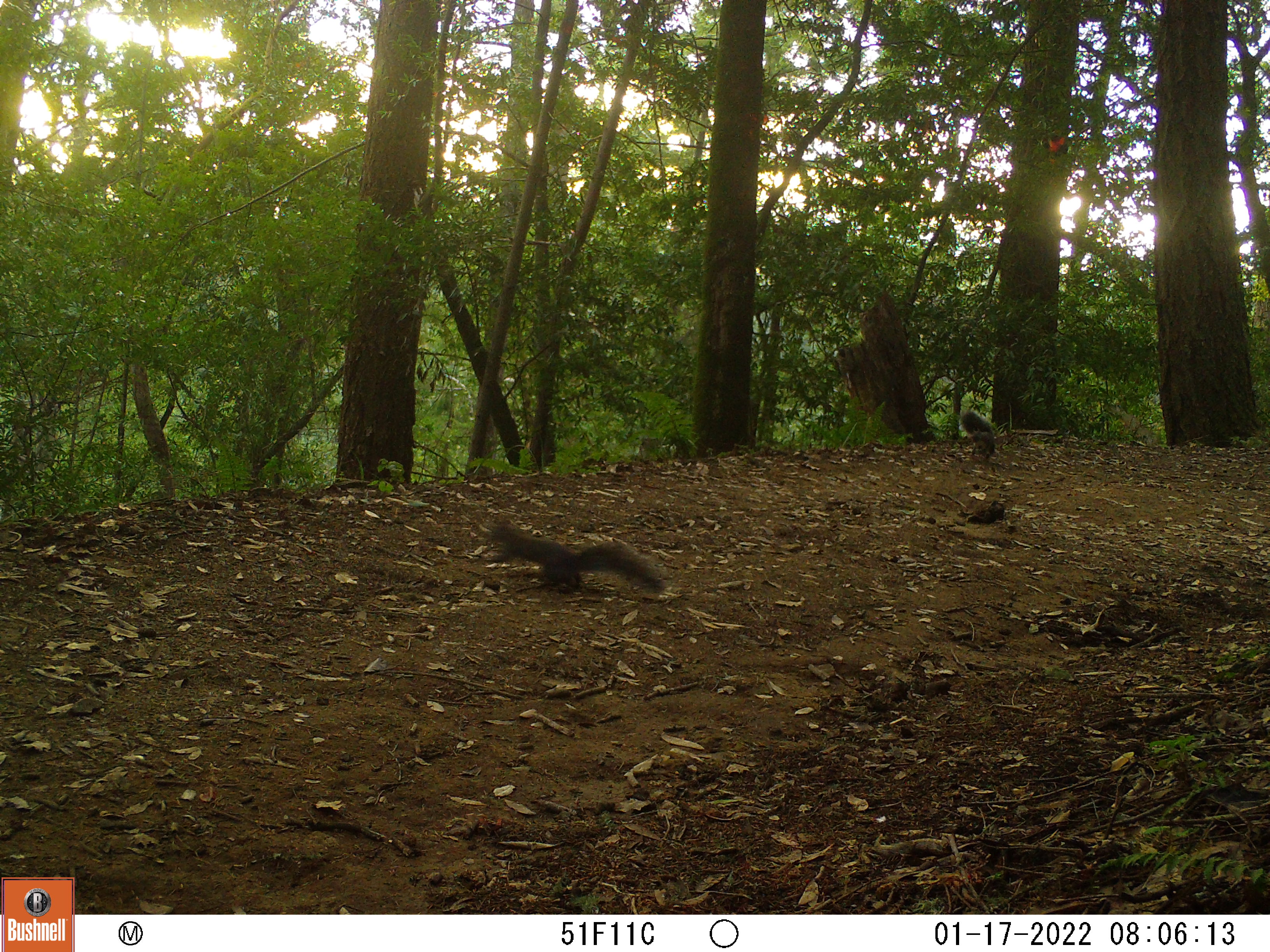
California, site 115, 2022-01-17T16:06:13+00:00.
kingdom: Animalia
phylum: Chordata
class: Mammalia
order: Rodentia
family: Sciuridae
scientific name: Sciuridae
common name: squirrel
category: unknown squirrel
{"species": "unknown squirrel (squirrel) (Sciuridae)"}